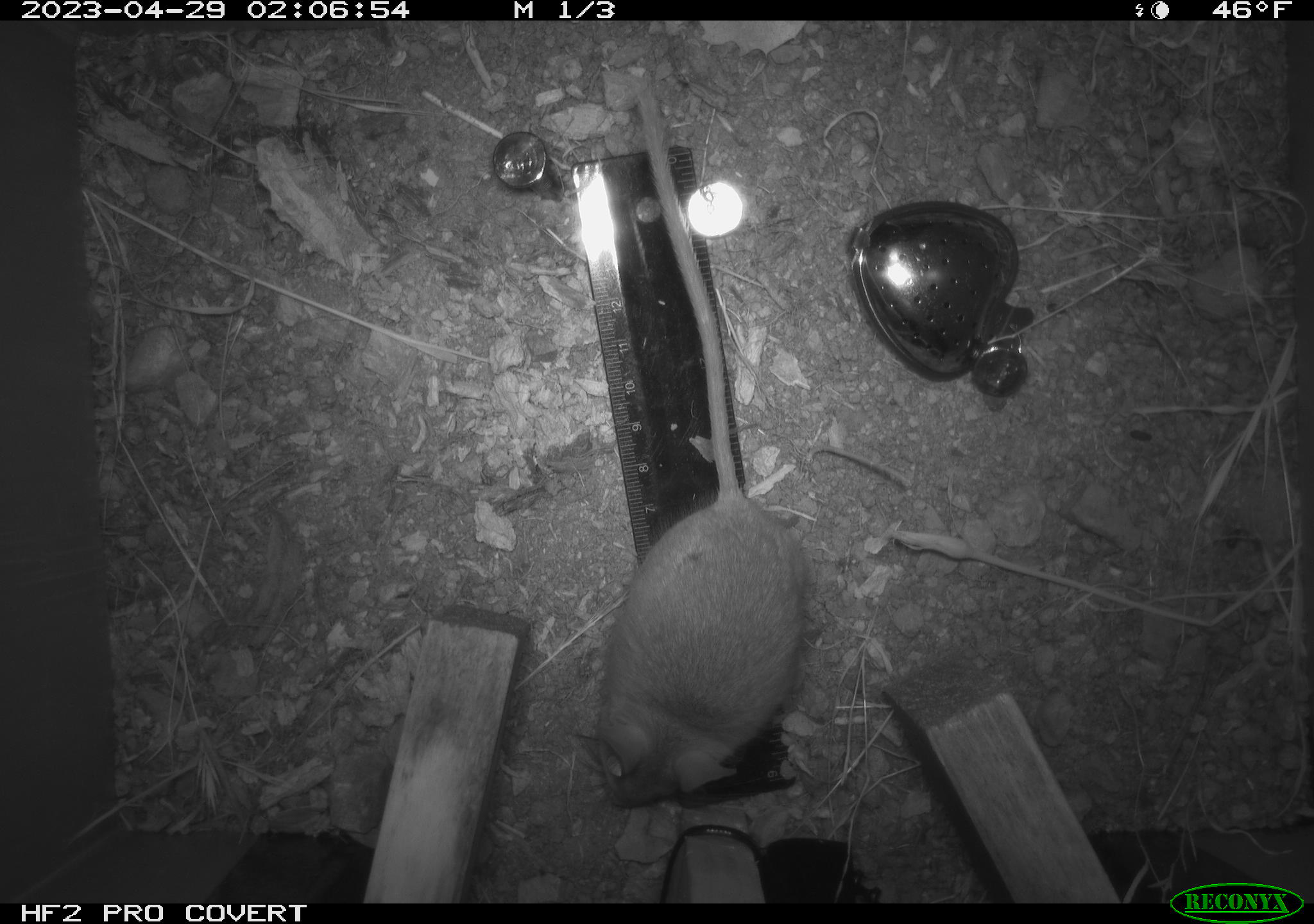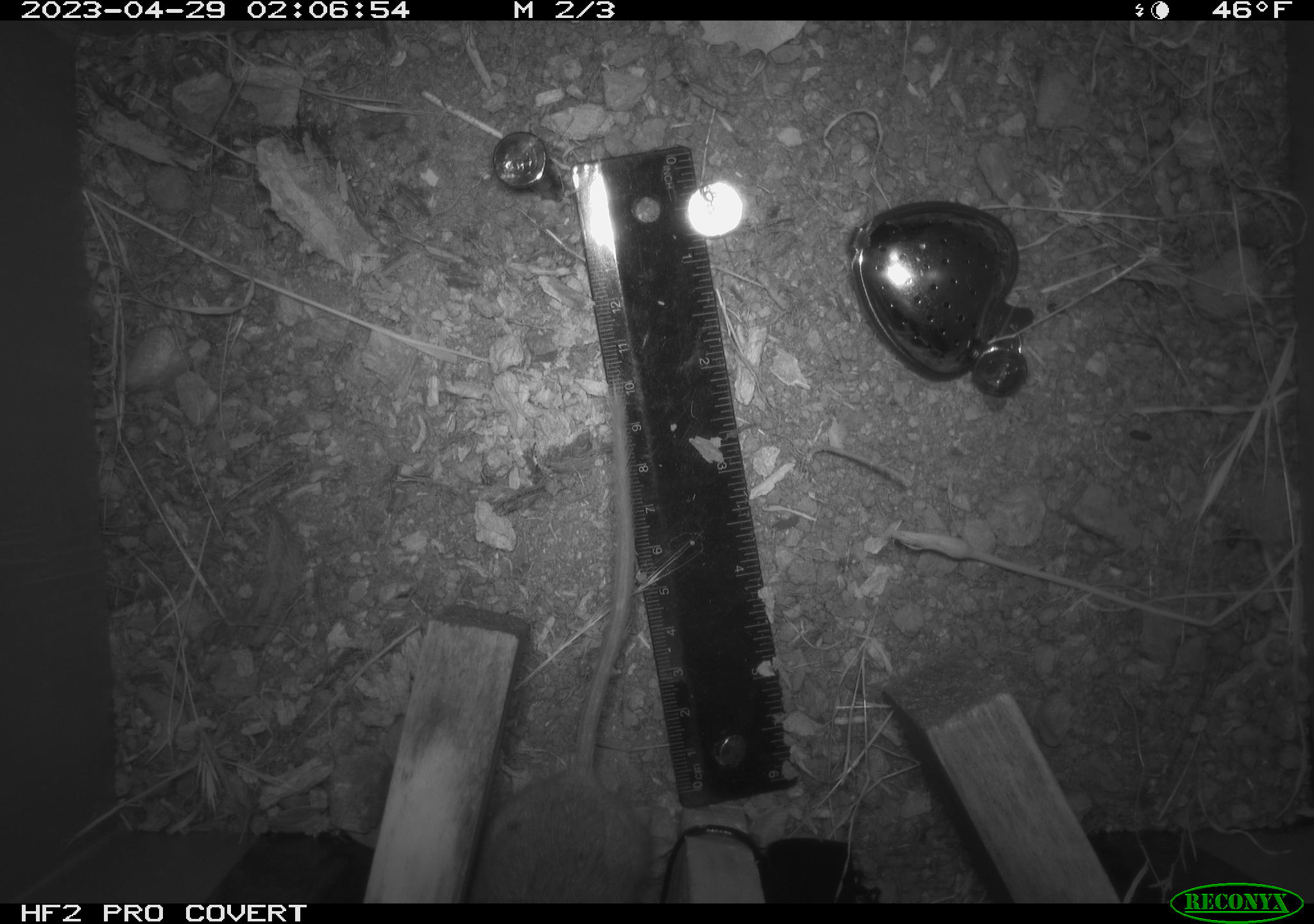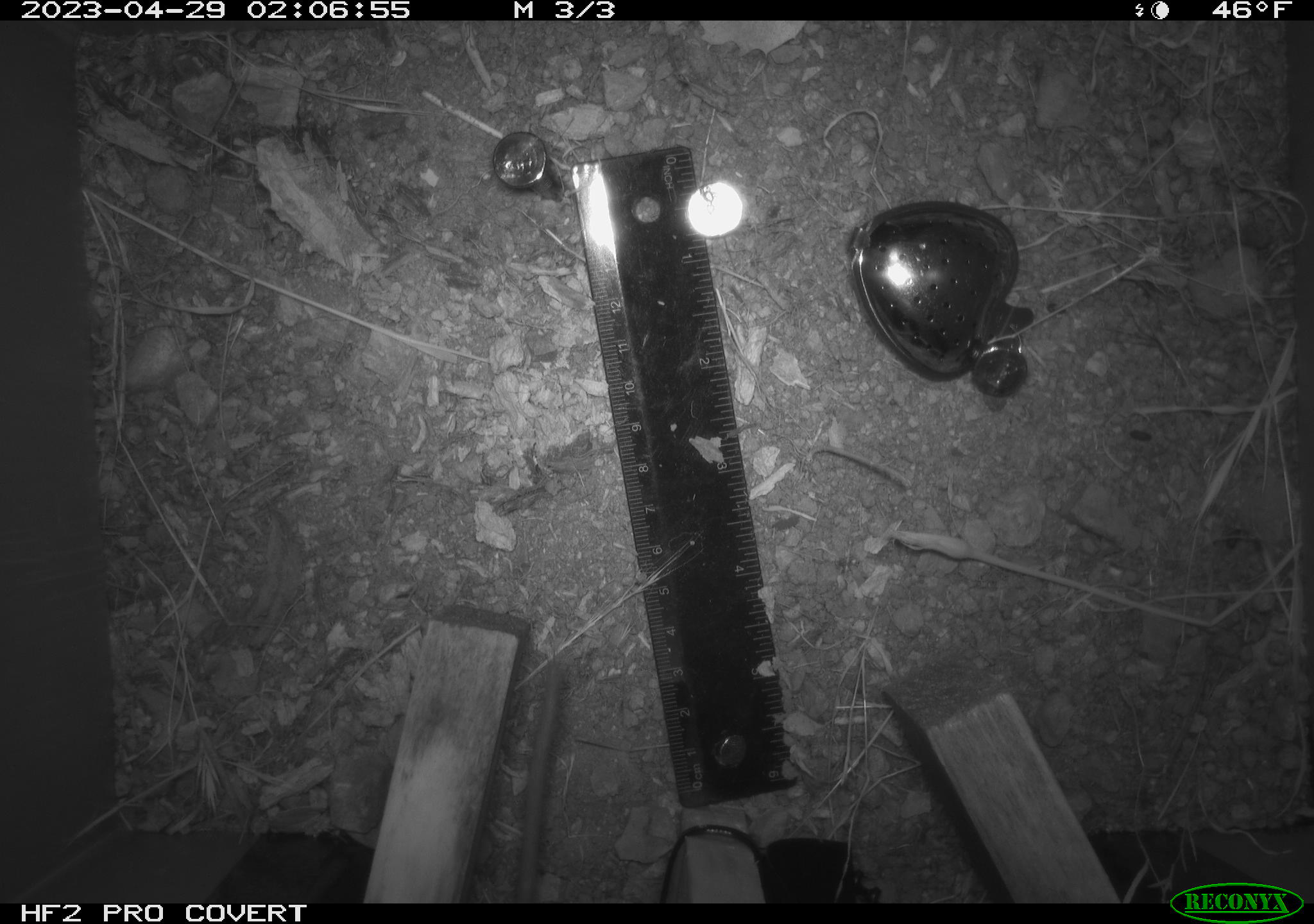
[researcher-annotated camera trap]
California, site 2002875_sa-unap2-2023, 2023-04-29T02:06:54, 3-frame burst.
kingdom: Animalia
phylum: Chordata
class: Mammalia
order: Rodentia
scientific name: Rodentia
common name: mouse species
Mouse species (Rodentia).